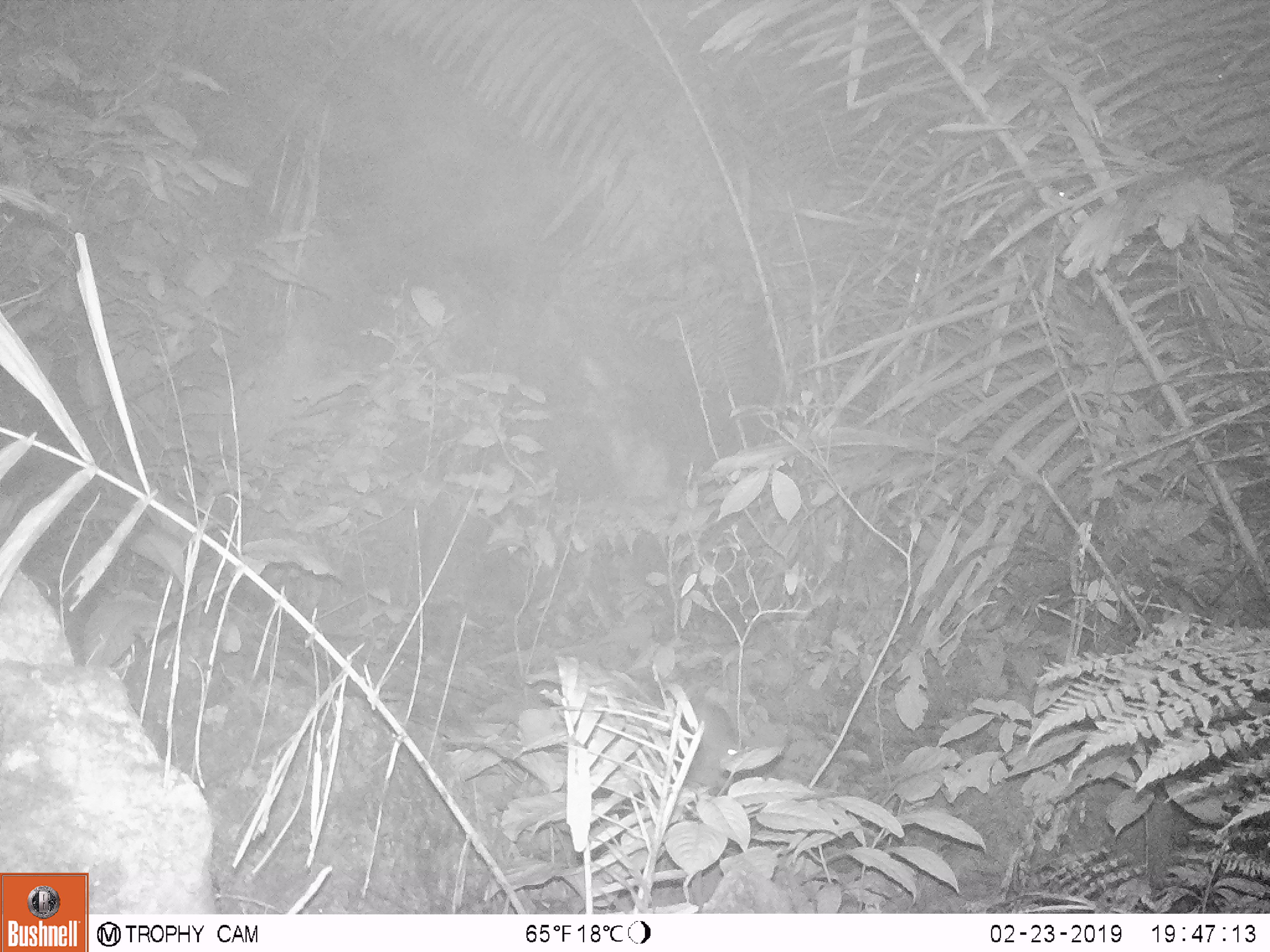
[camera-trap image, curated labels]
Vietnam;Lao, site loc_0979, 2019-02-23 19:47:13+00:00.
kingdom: Animalia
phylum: Chordata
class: Mammalia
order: Rodentia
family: Muridae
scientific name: Muridae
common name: old-world mice and rats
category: unidentified murid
Unidentified murid (old-world mice and rats) (Muridae). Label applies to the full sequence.